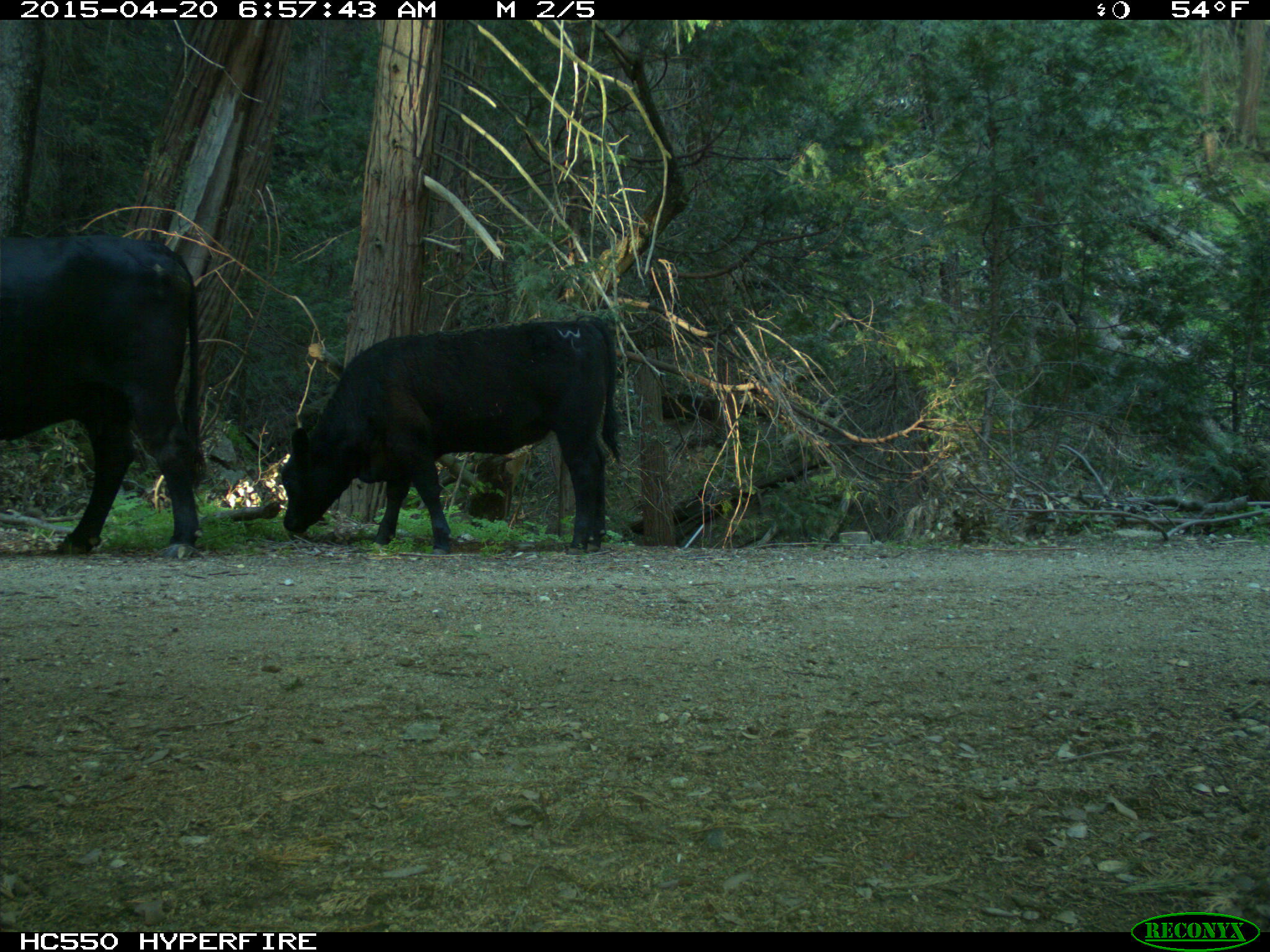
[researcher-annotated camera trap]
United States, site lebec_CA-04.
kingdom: Animalia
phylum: Chordata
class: Mammalia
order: Artiodactyla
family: Bovidae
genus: Bos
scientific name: Bos taurus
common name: domestic cow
Bos taurus (domestic cow).